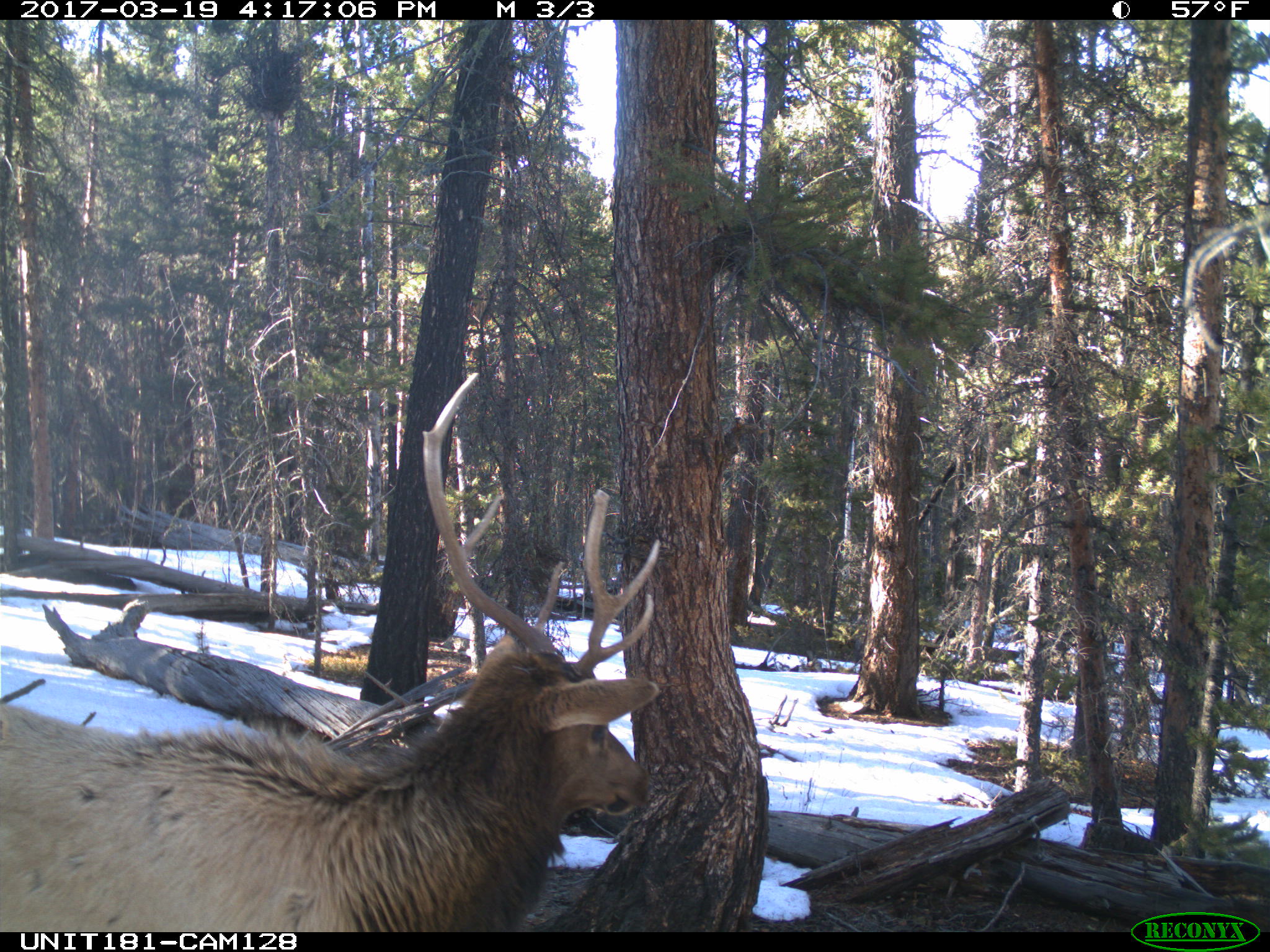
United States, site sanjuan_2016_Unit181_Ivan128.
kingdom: Animalia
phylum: Chordata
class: Mammalia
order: Artiodactyla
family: Cervidae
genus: Cervus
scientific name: Cervus elaphus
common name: red deer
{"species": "Cervus elaphus (red deer)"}